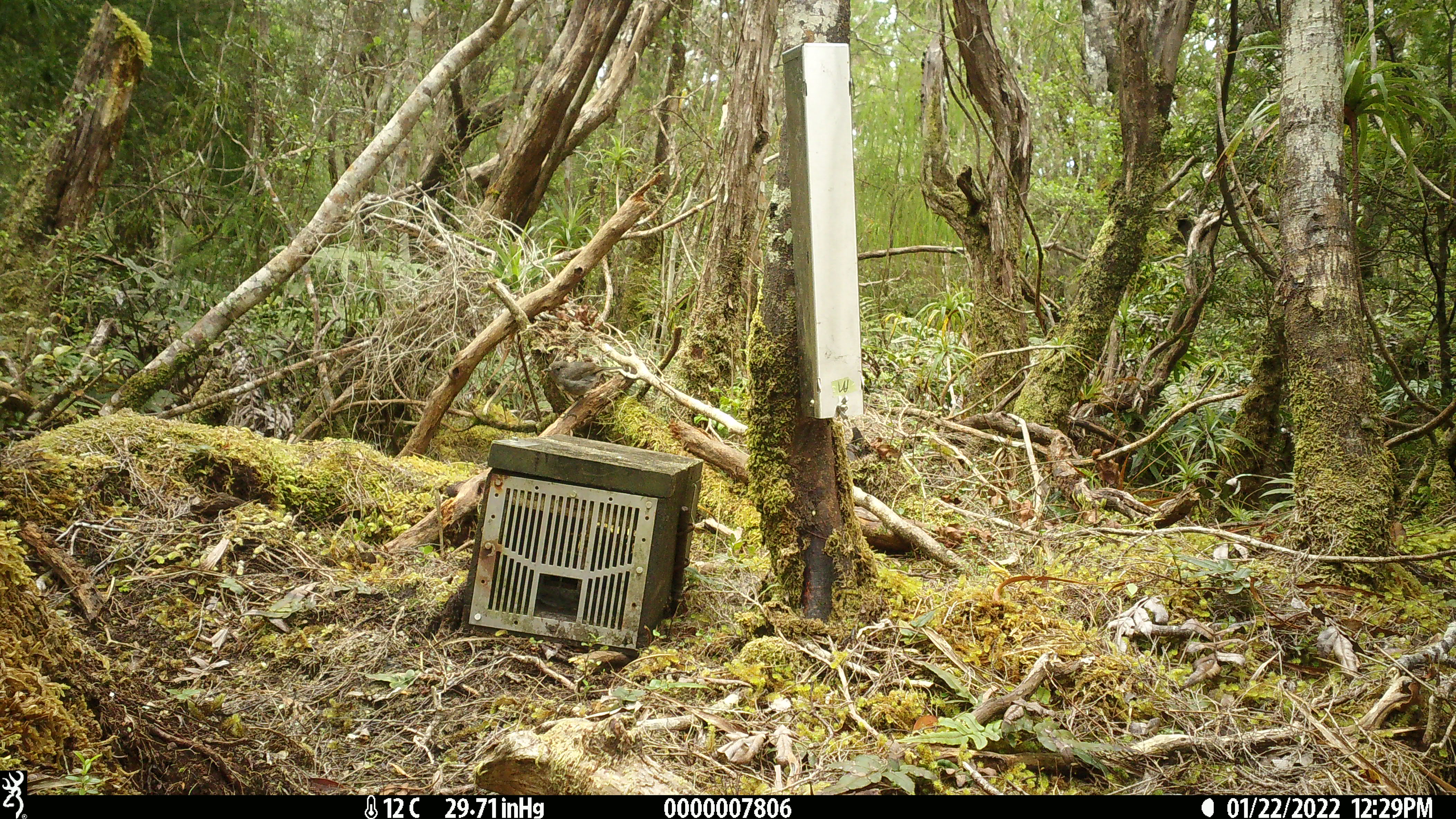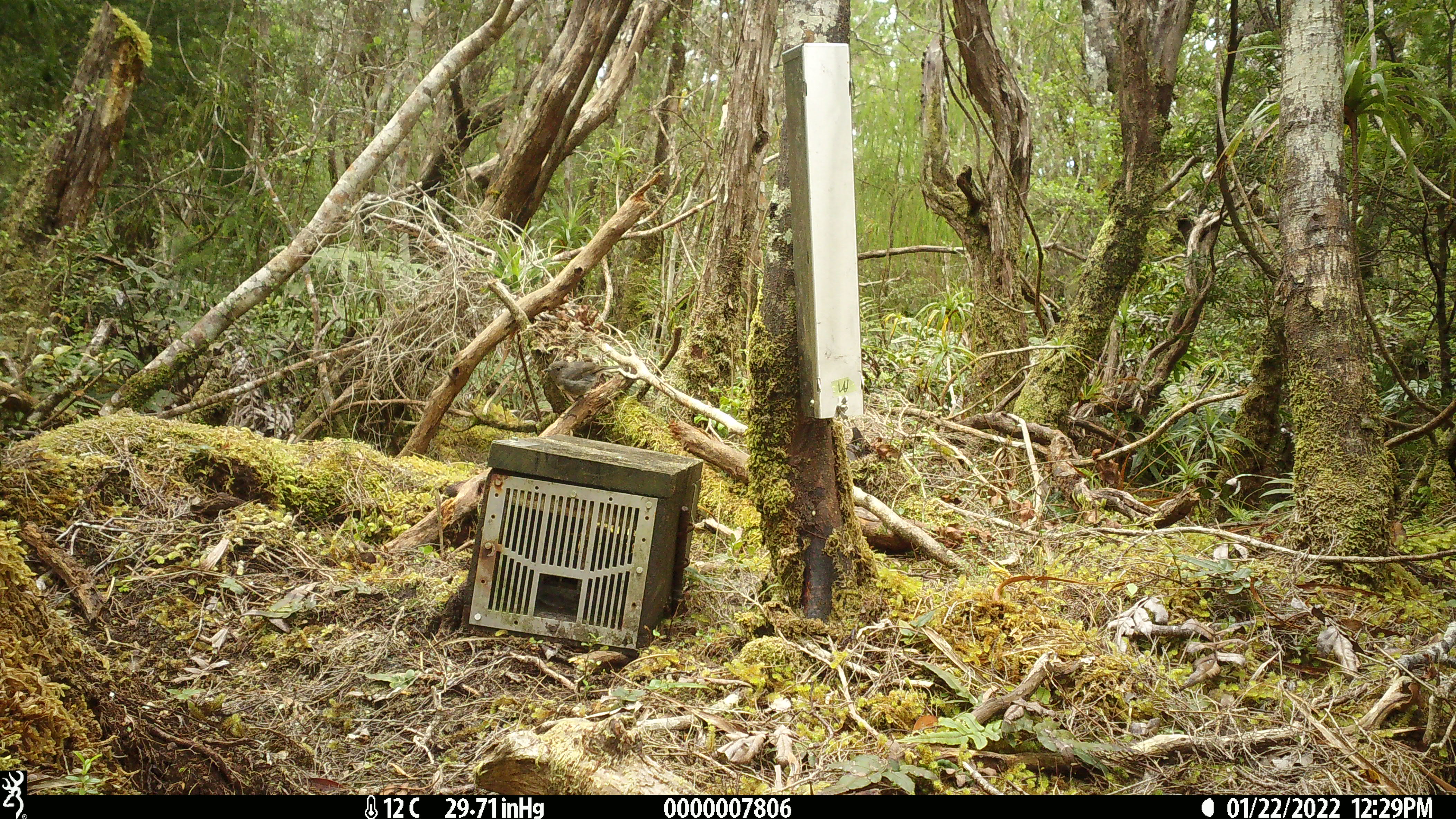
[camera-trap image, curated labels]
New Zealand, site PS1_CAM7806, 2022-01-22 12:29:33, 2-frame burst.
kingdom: Animalia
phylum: Chordata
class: Aves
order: Passeriformes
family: Petroicidae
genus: Petroica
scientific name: Petroica australis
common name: new zealand robin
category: robin